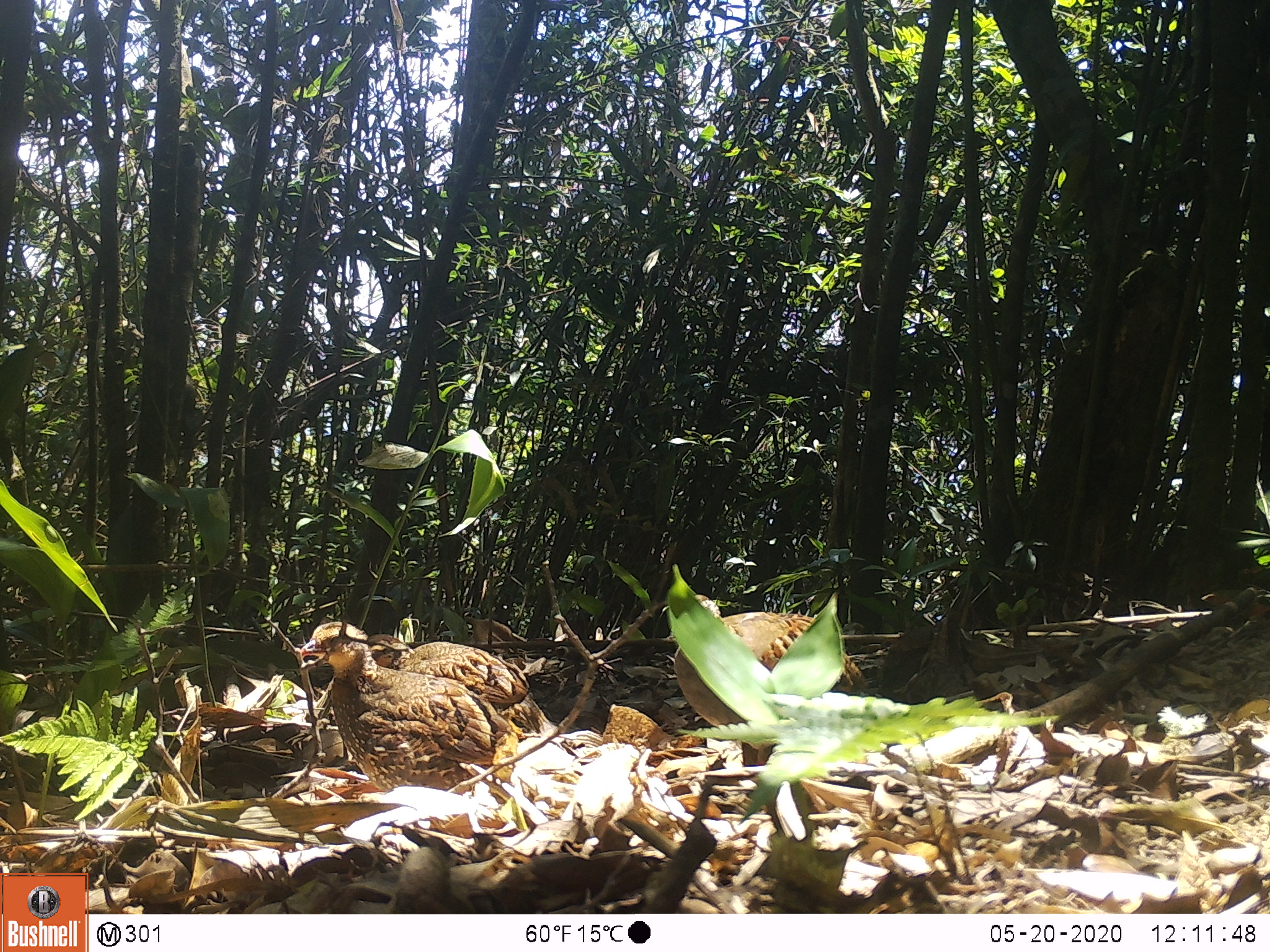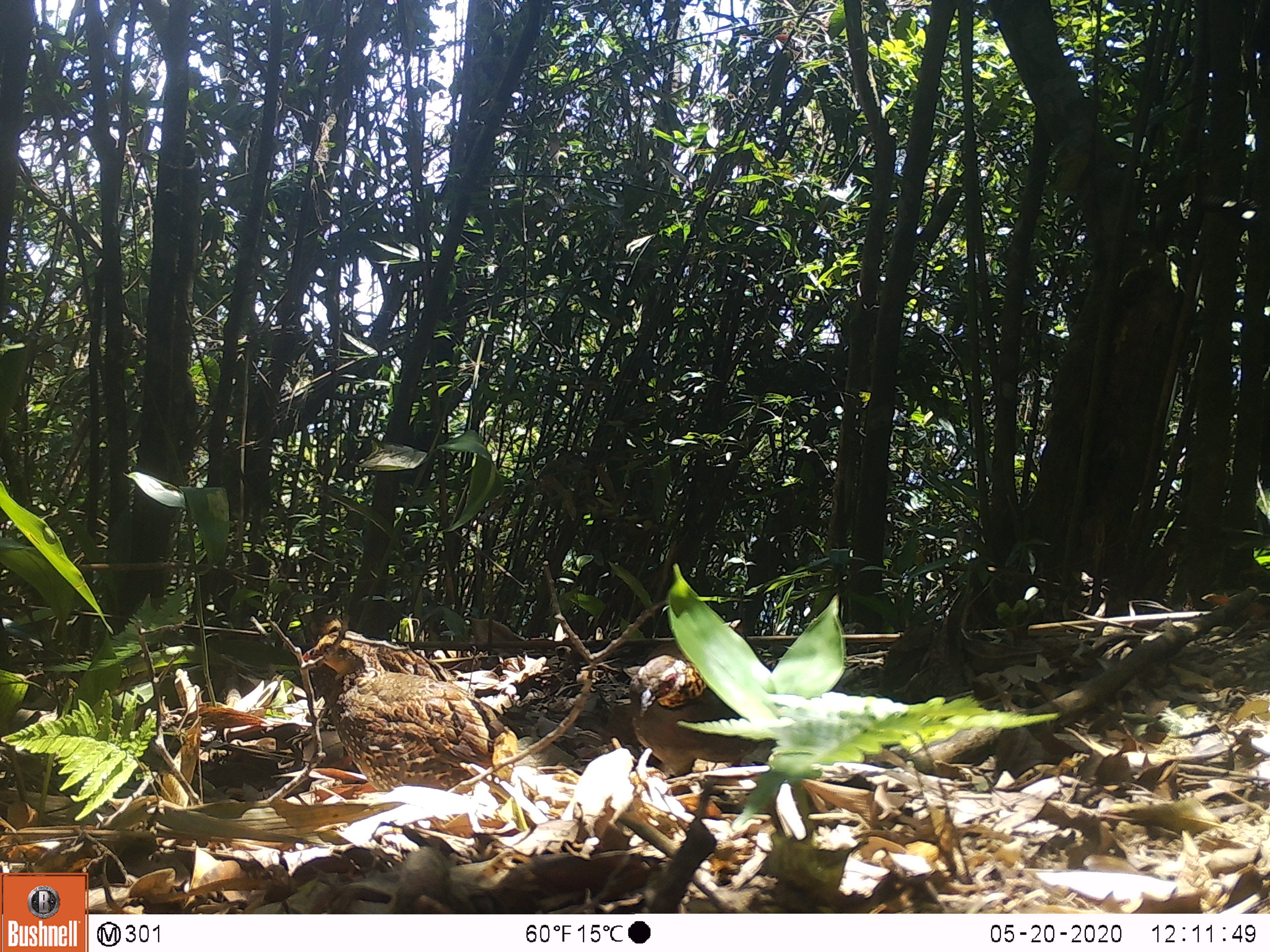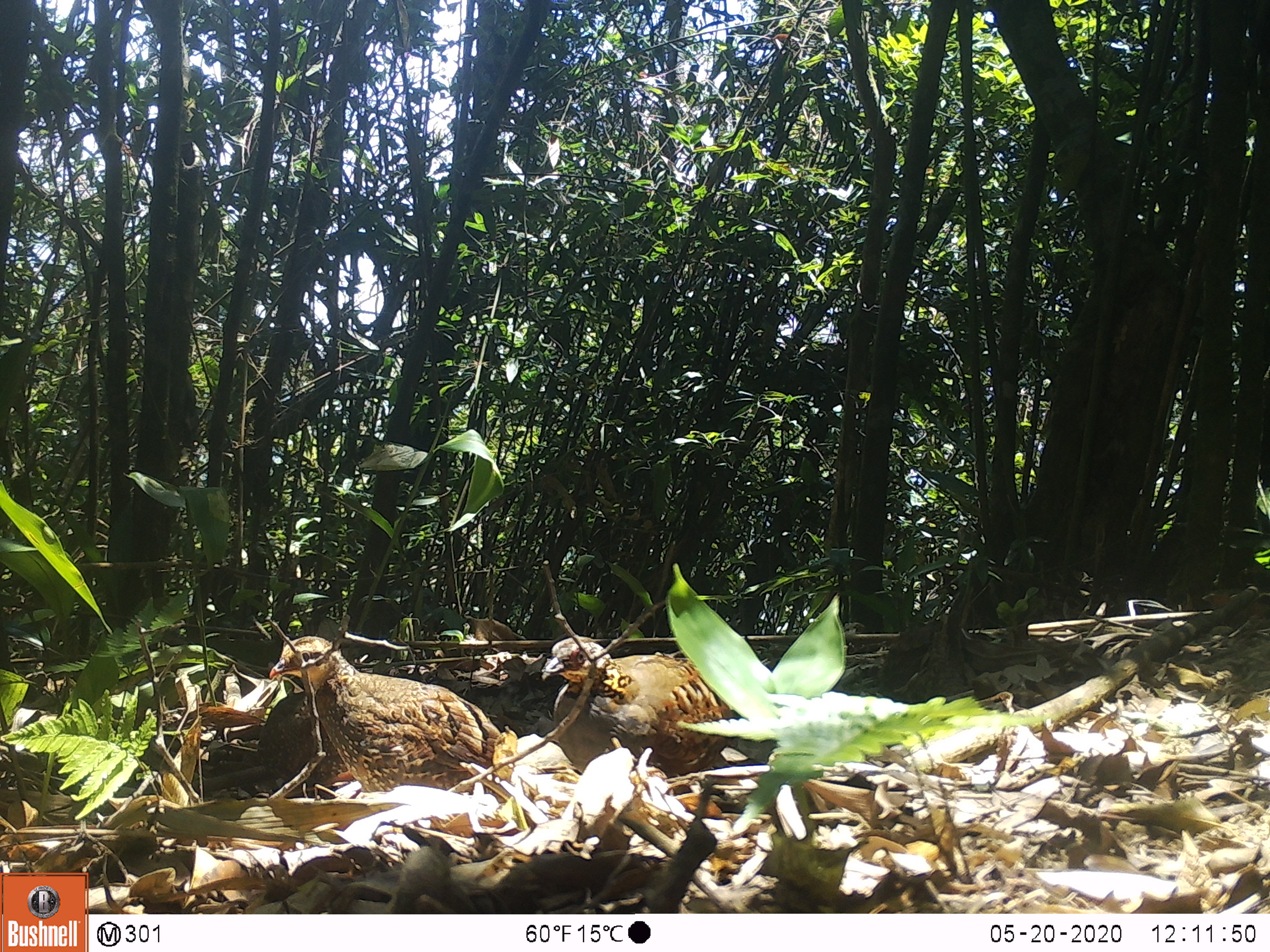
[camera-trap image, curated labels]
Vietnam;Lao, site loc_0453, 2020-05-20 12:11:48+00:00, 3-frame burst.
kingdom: Animalia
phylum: Chordata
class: Aves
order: Galliformes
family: Phasianidae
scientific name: Phasianidae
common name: partridge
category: unidentified partridge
Unidentified partridge (partridge) (Phasianidae). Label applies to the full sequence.